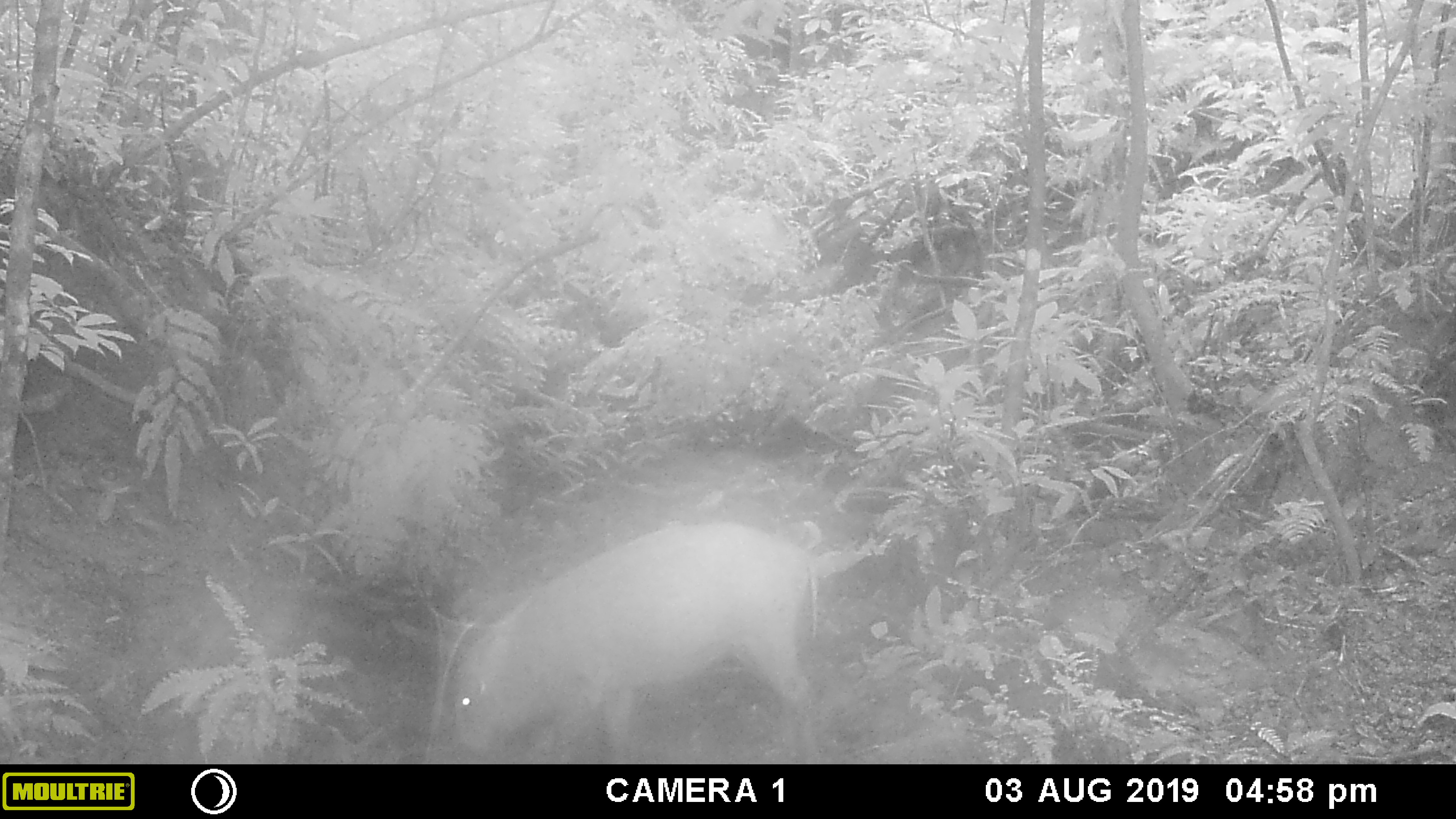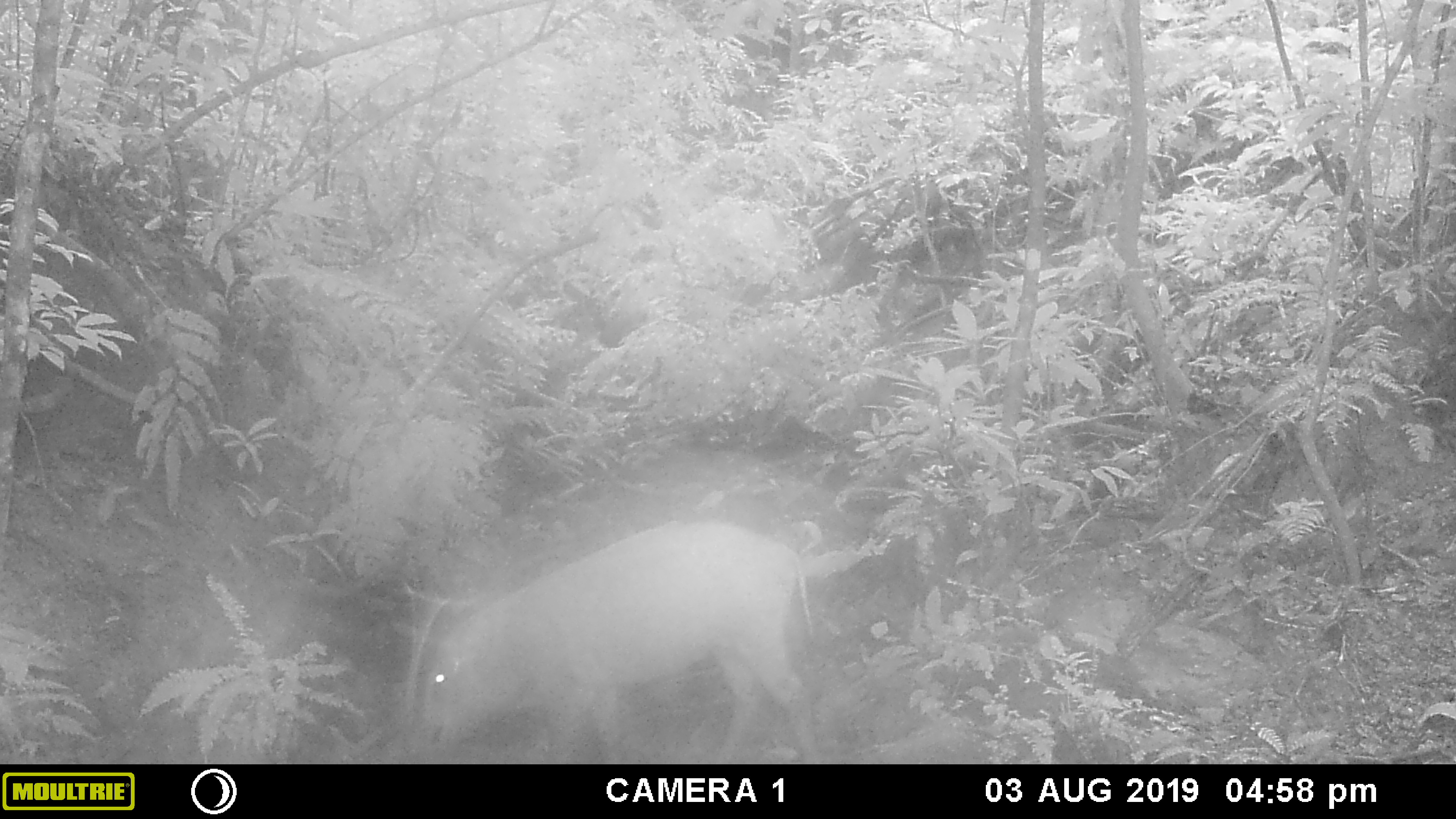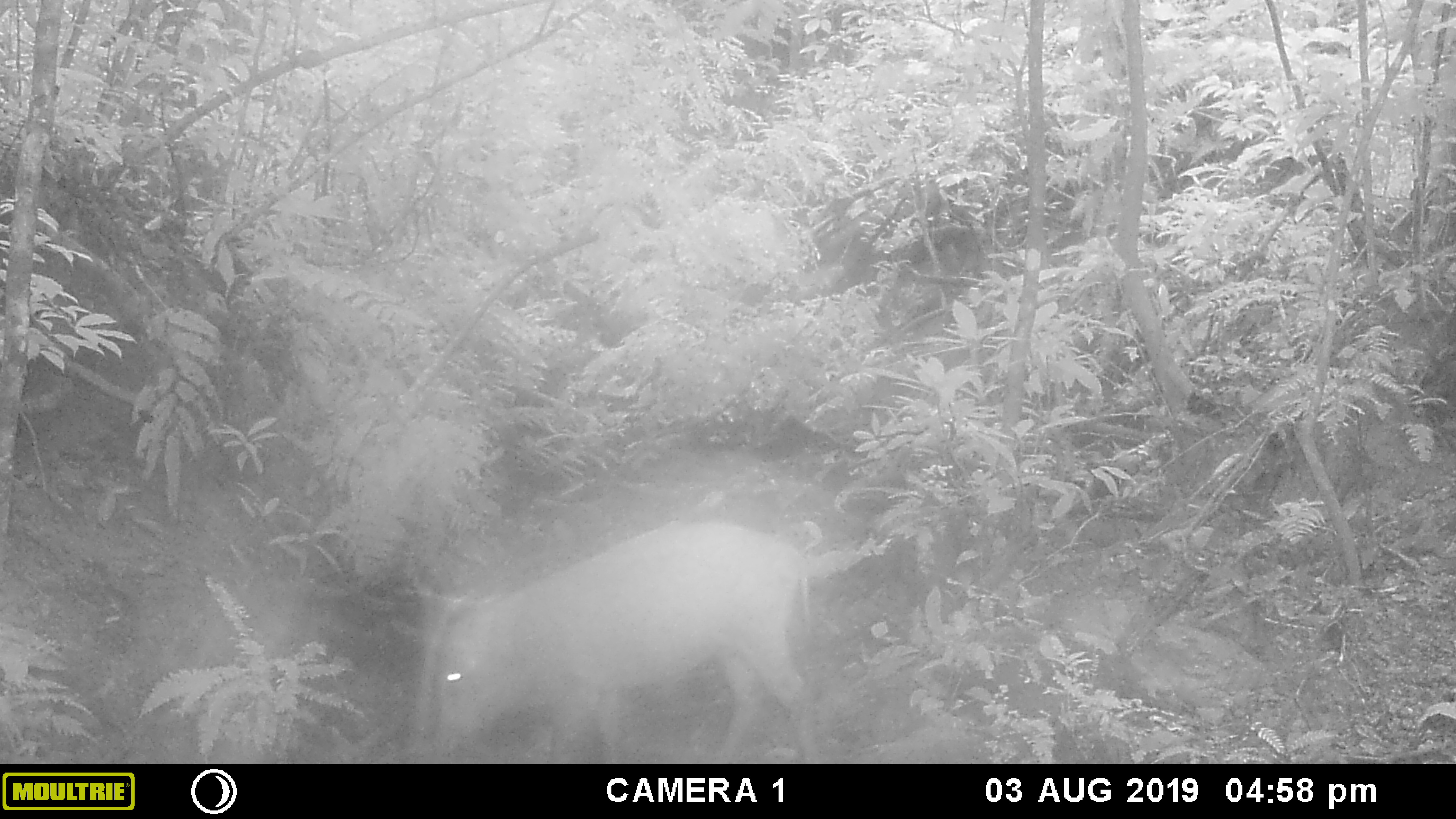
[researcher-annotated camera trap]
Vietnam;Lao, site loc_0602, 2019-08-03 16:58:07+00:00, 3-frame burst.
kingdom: Animalia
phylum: Chordata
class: Mammalia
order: Artiodactyla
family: Suidae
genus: Sus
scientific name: Sus scrofa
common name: eurasian wild pig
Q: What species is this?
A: Eurasian wild pig (Sus scrofa).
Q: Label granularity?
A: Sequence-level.